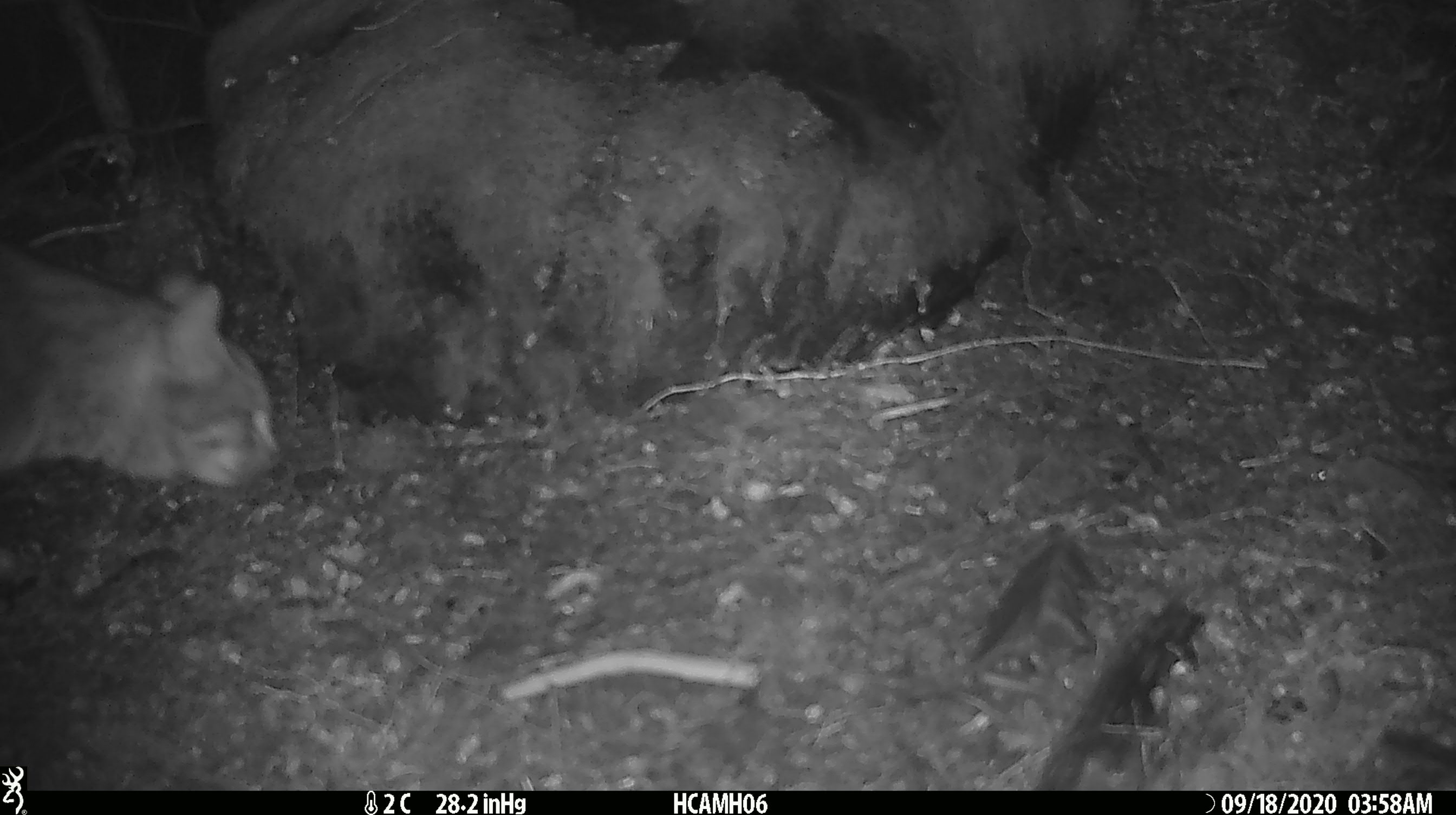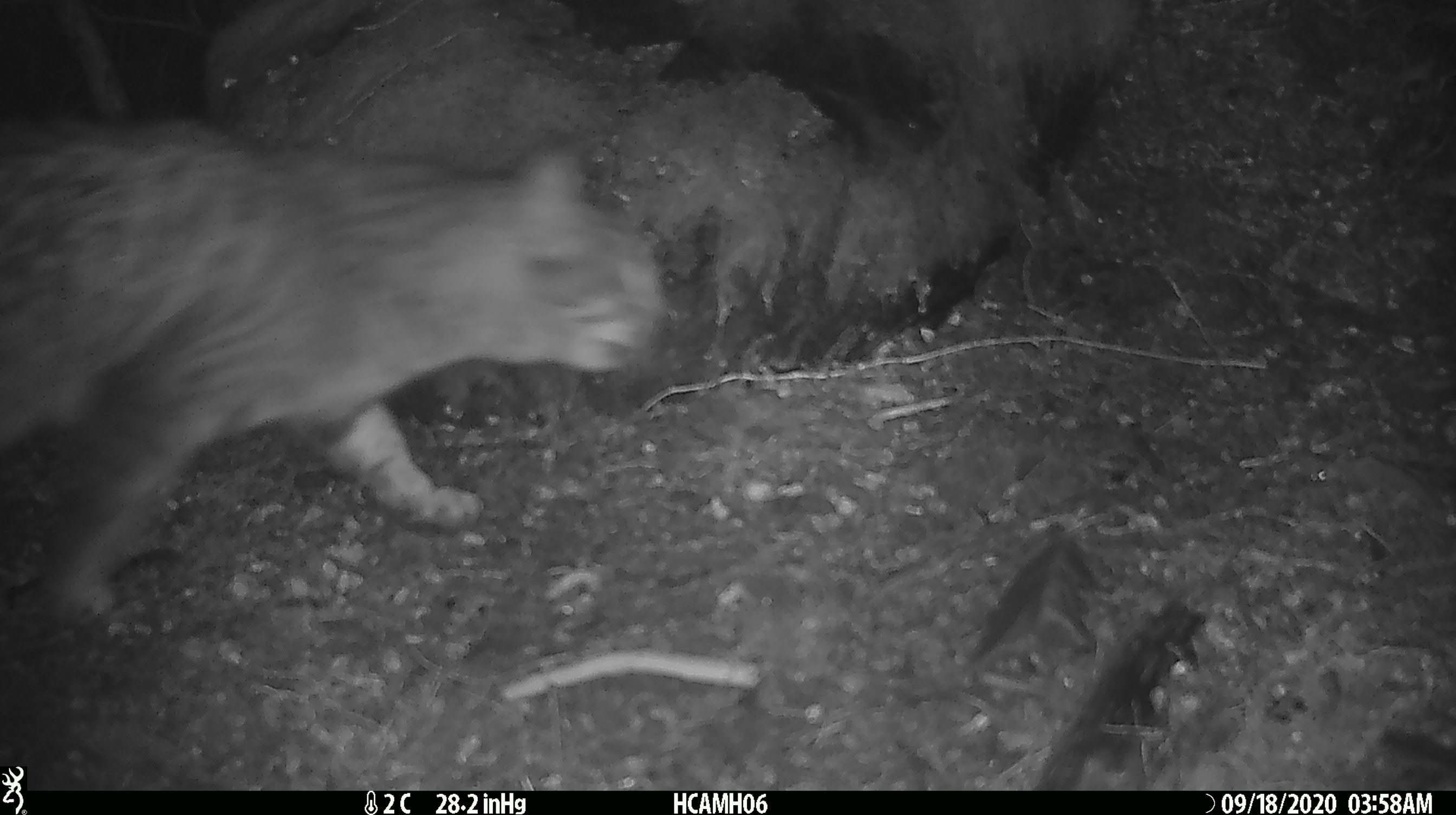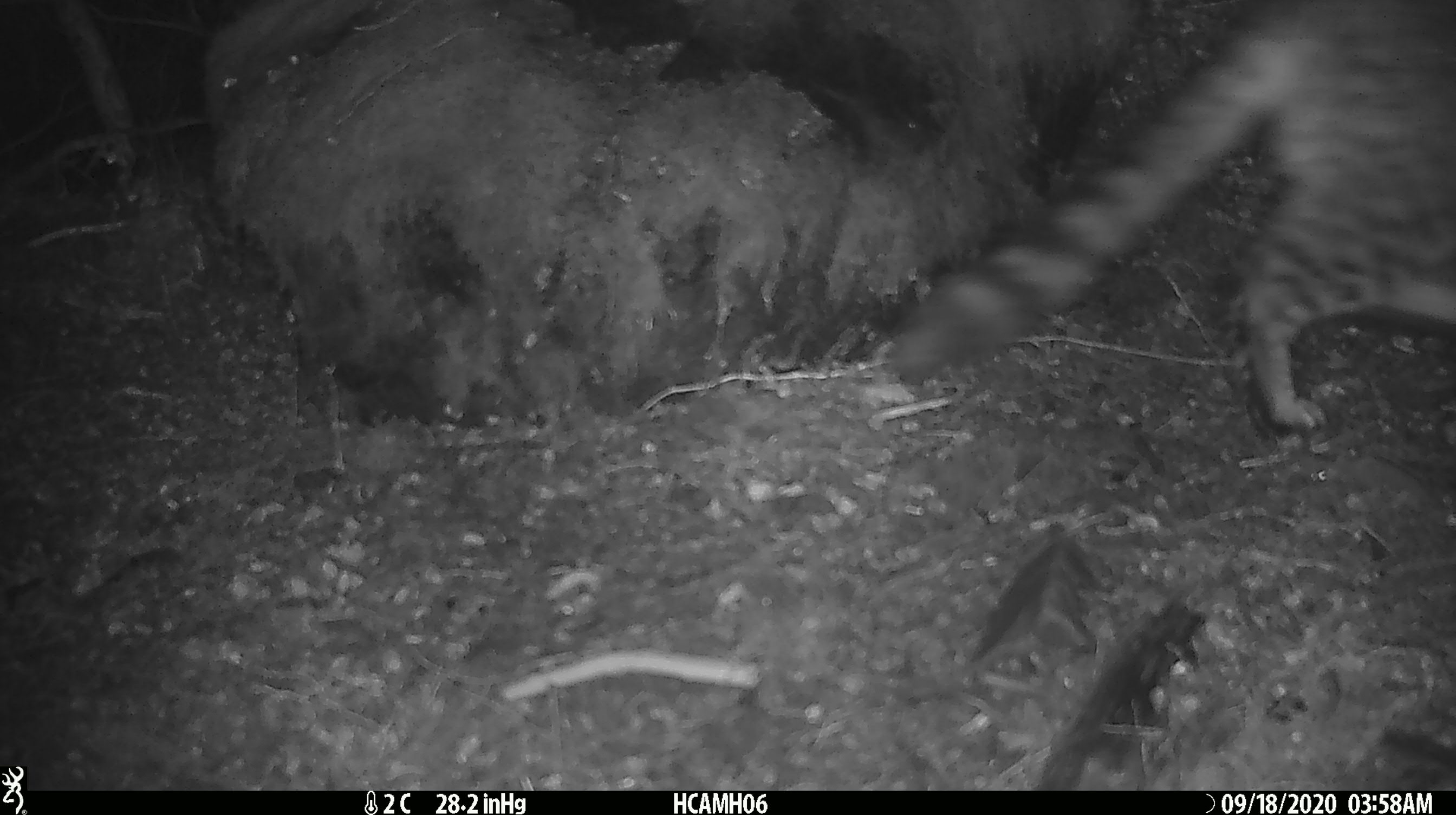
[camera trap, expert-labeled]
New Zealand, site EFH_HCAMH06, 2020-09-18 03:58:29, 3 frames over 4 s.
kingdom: Animalia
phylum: Chordata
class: Mammalia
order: Carnivora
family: Felidae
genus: Felis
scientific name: Felis catus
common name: domestic cat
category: cat